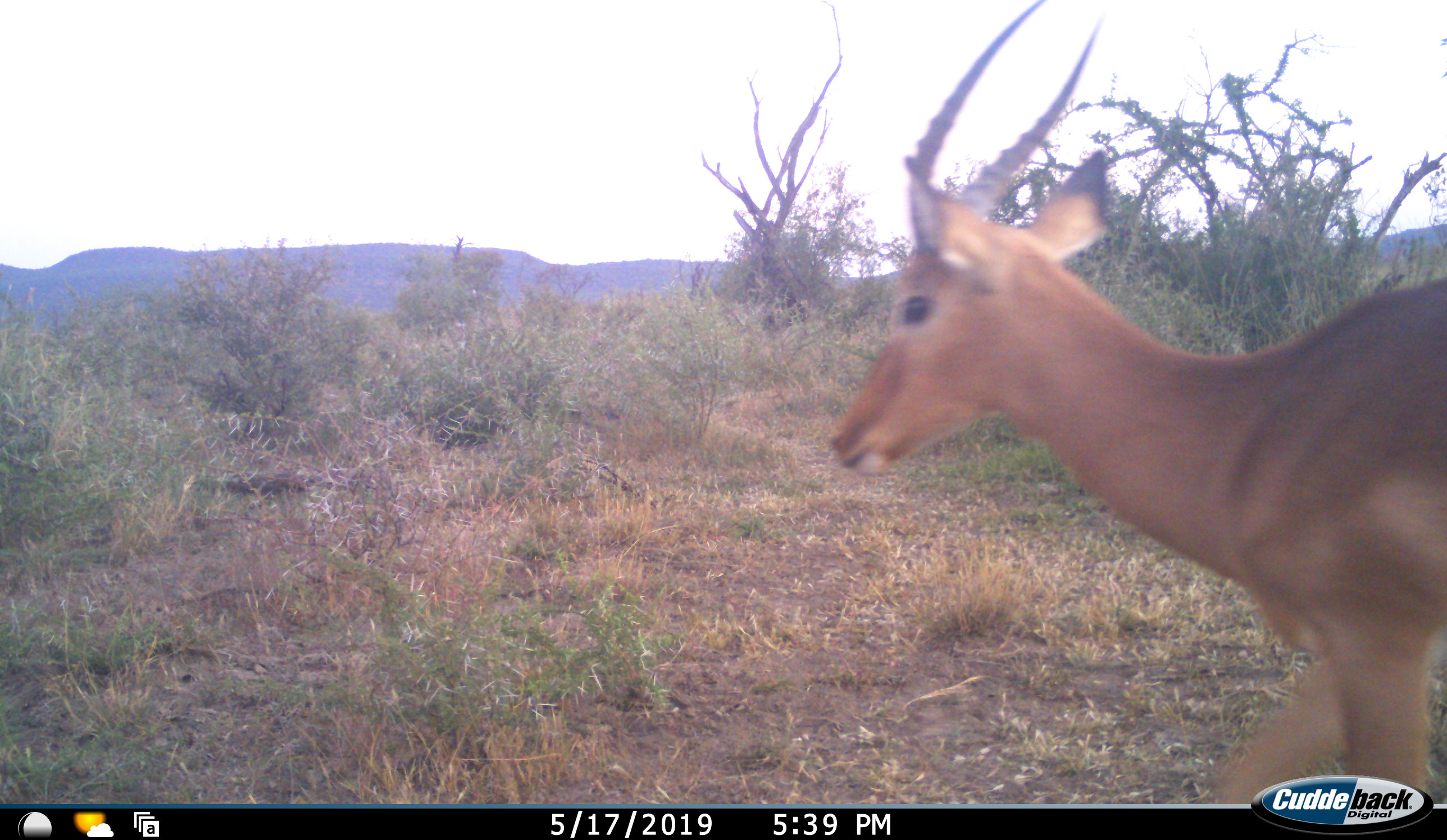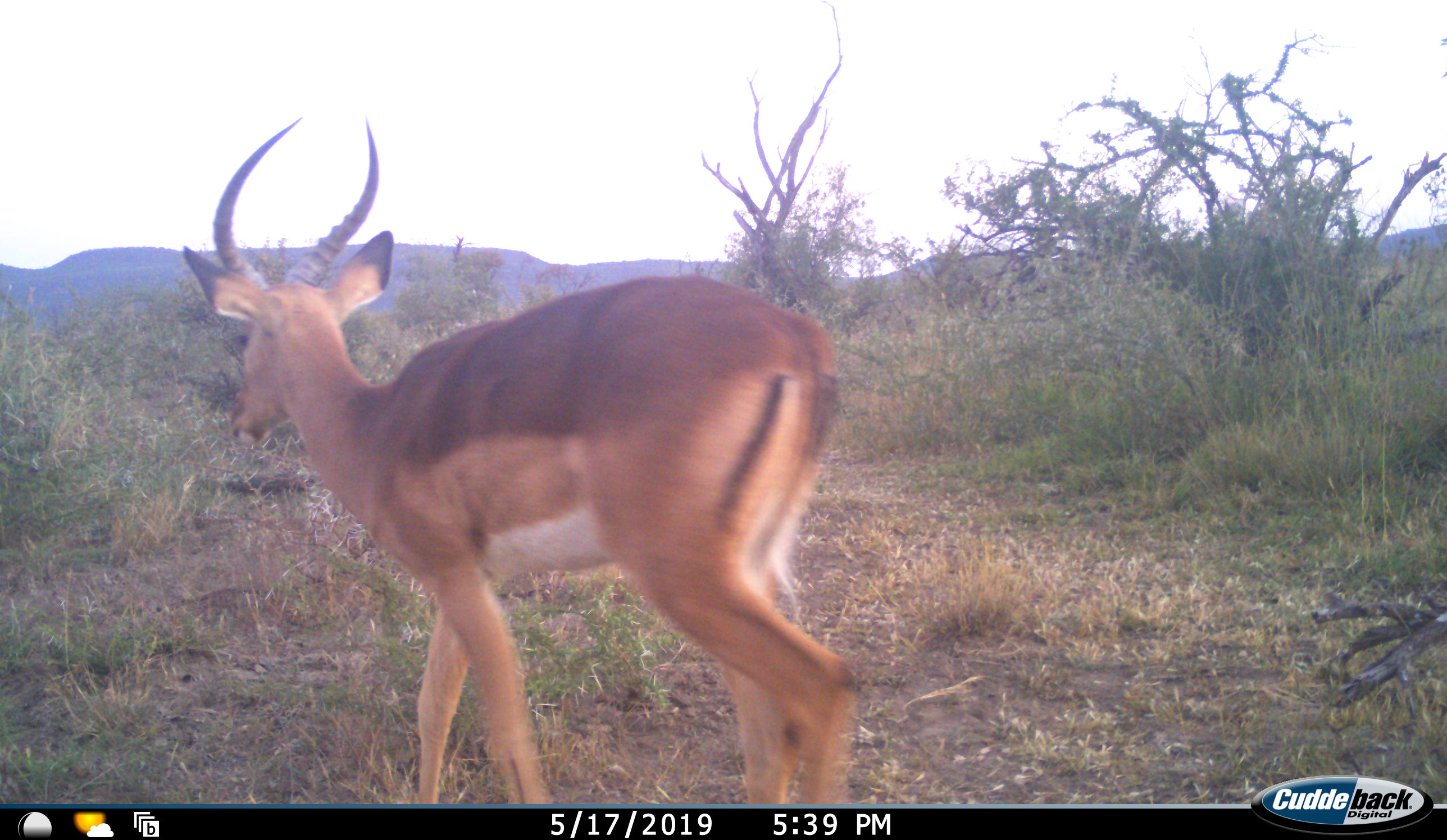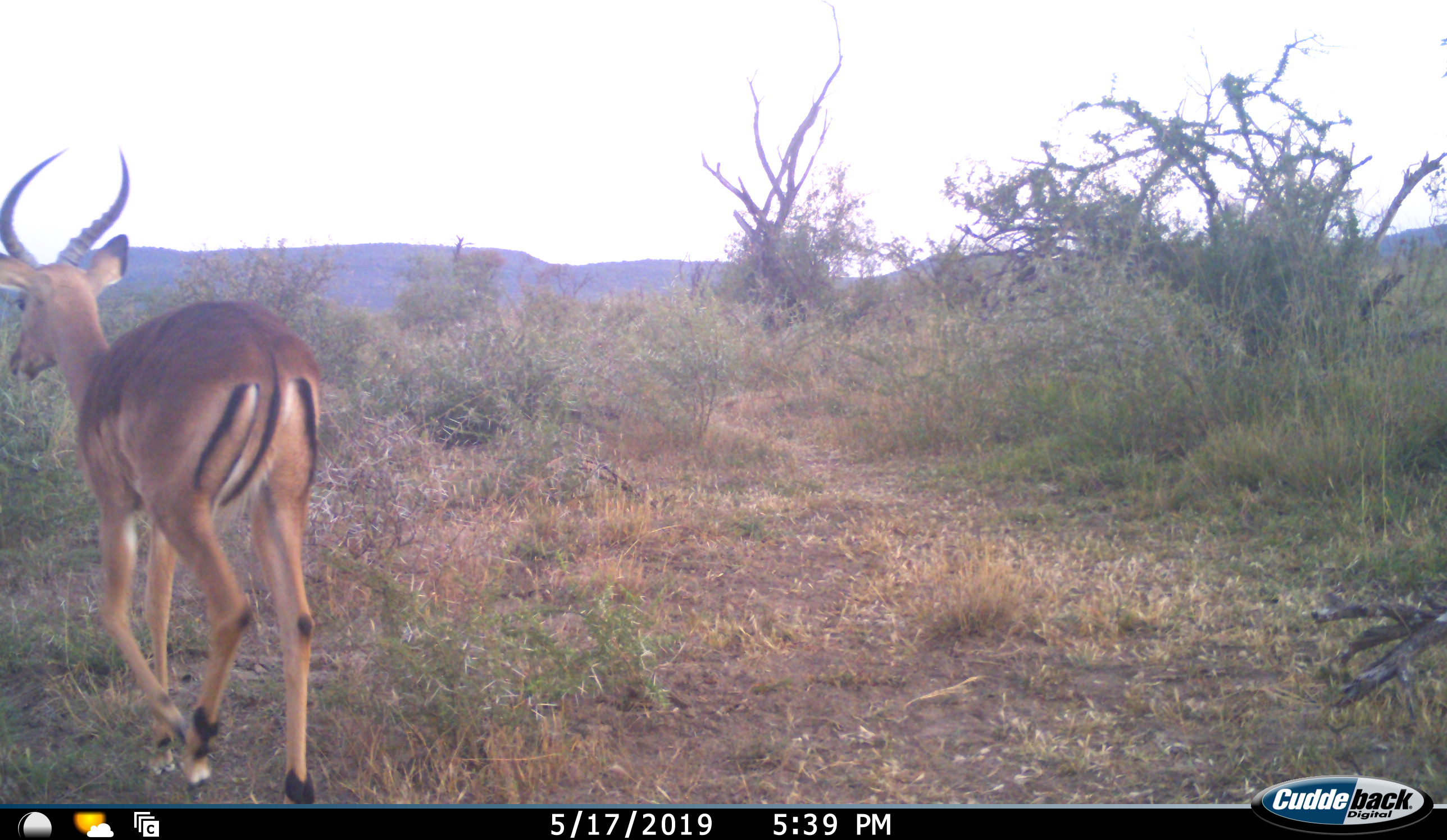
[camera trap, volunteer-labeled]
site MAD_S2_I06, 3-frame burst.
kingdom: Animalia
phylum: Chordata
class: Mammalia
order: Artiodactyla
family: Bovidae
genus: Aepyceros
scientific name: Aepyceros melampus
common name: impala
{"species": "impala (Aepyceros melampus)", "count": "1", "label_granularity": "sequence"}